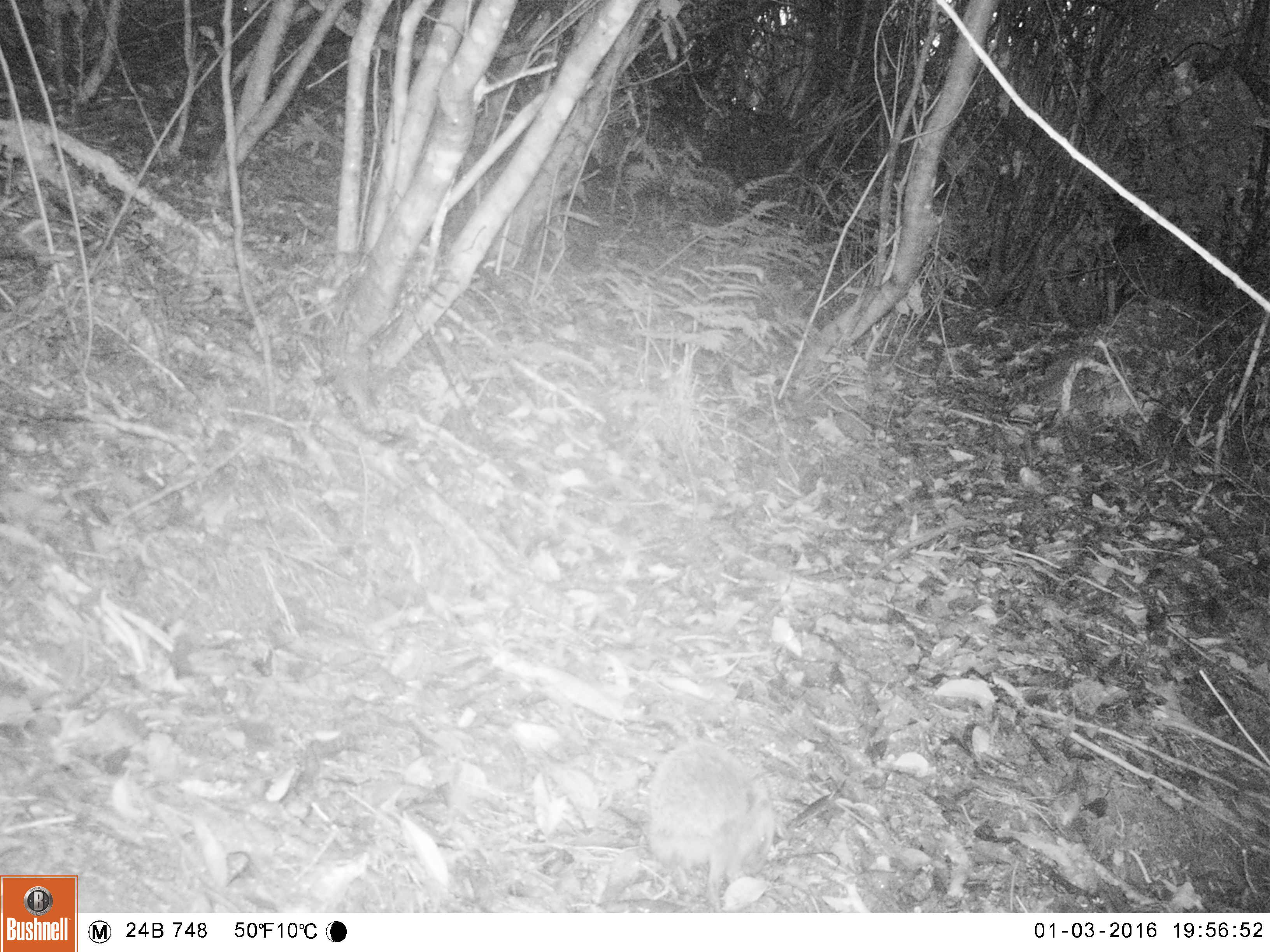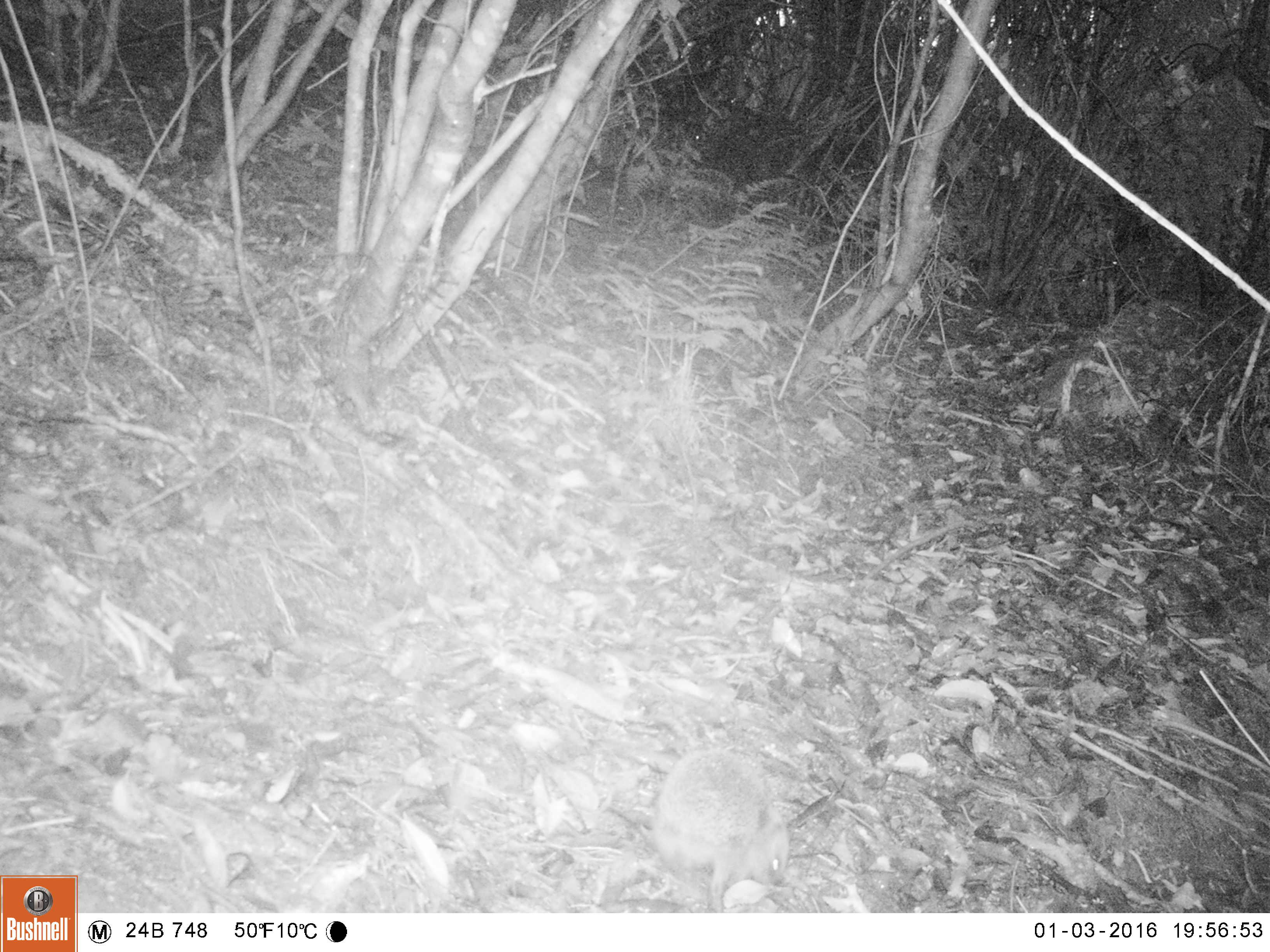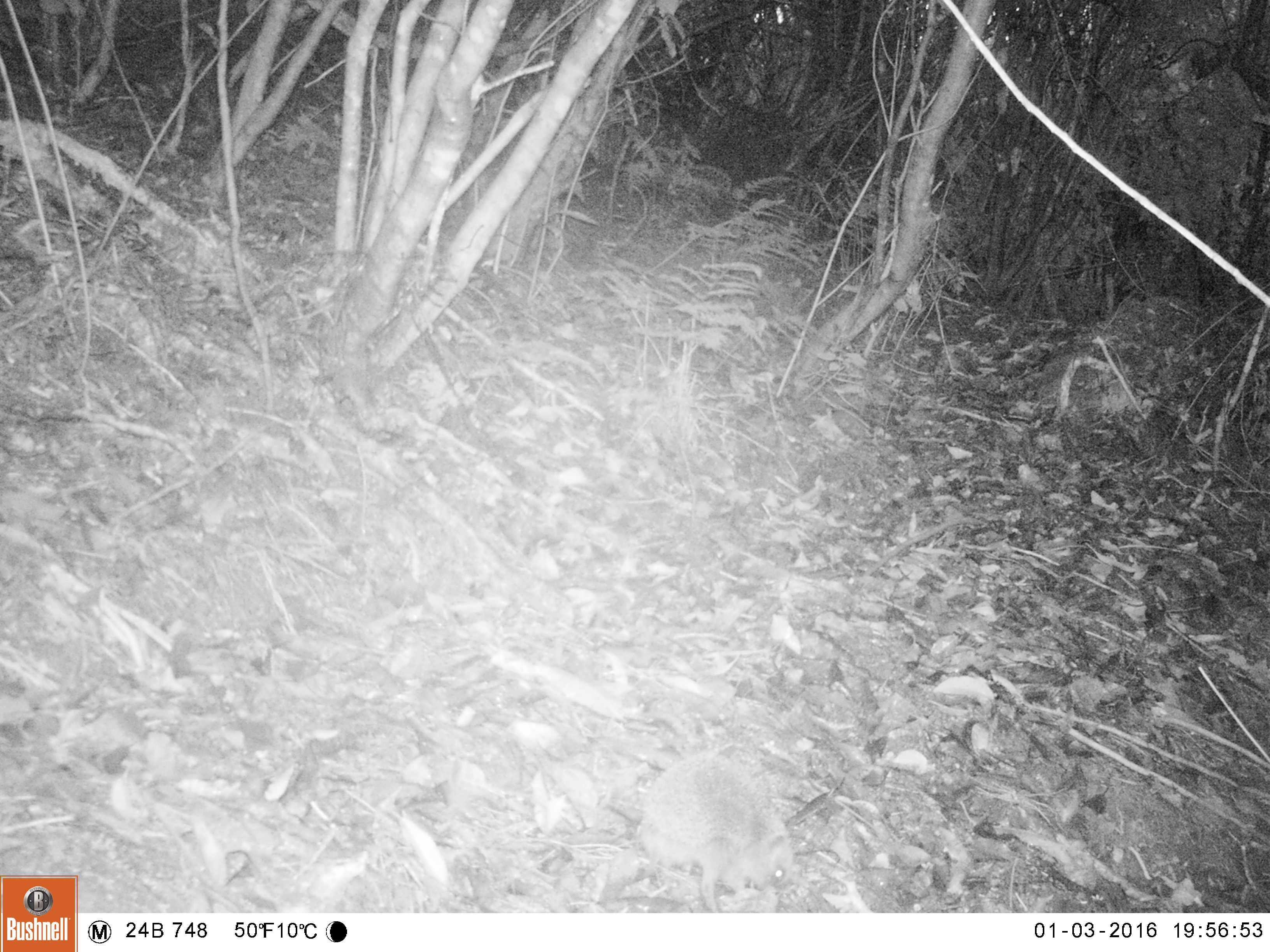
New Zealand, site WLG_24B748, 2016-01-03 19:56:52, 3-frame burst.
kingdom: Animalia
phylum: Chordata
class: Mammalia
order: Eulipotyphla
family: Erinaceidae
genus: Erinaceus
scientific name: Erinaceus europaeus europaeus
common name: european hedgehog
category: hedgehog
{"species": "hedgehog (european hedgehog) (Erinaceus europaeus europaeus)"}